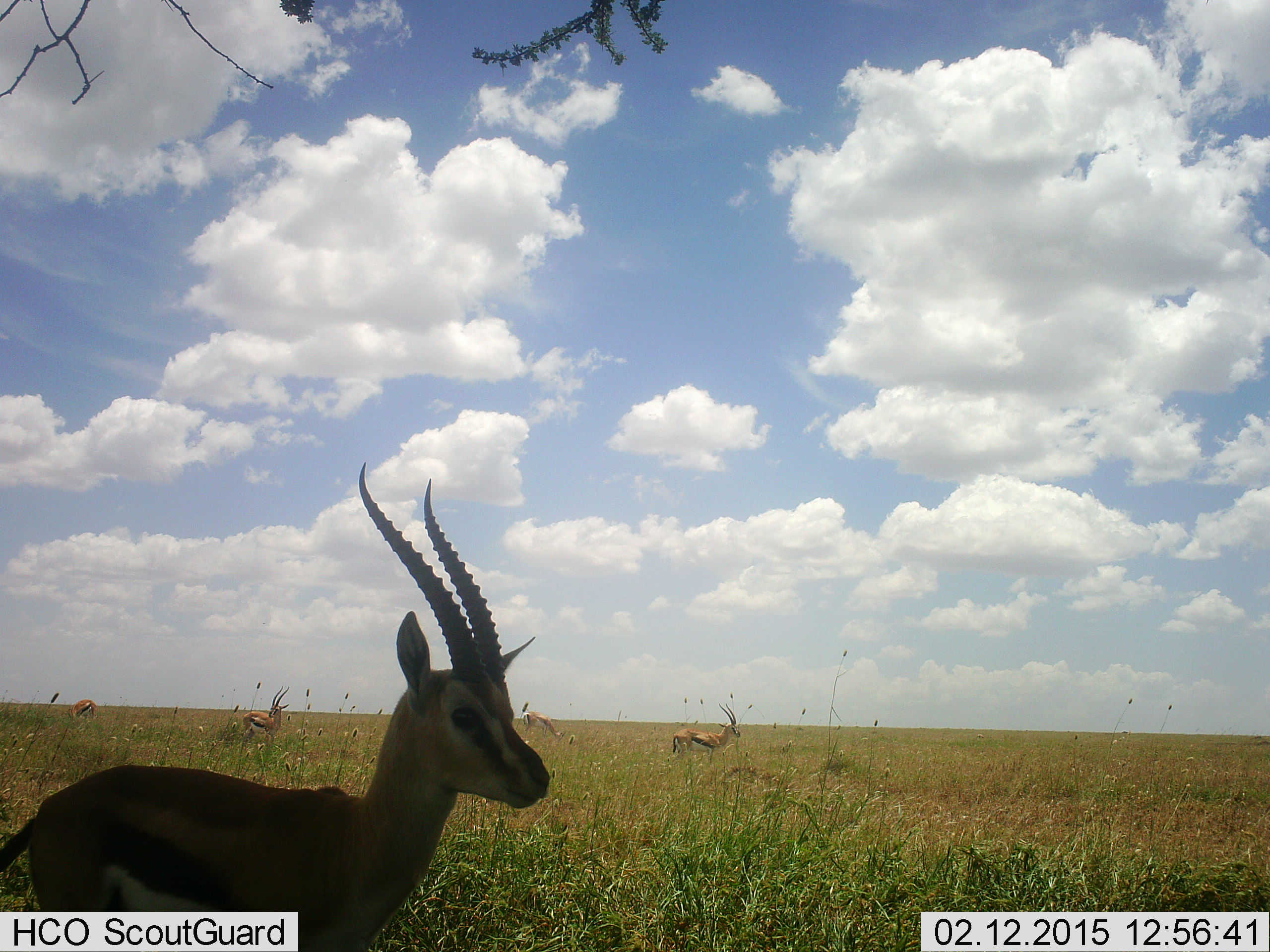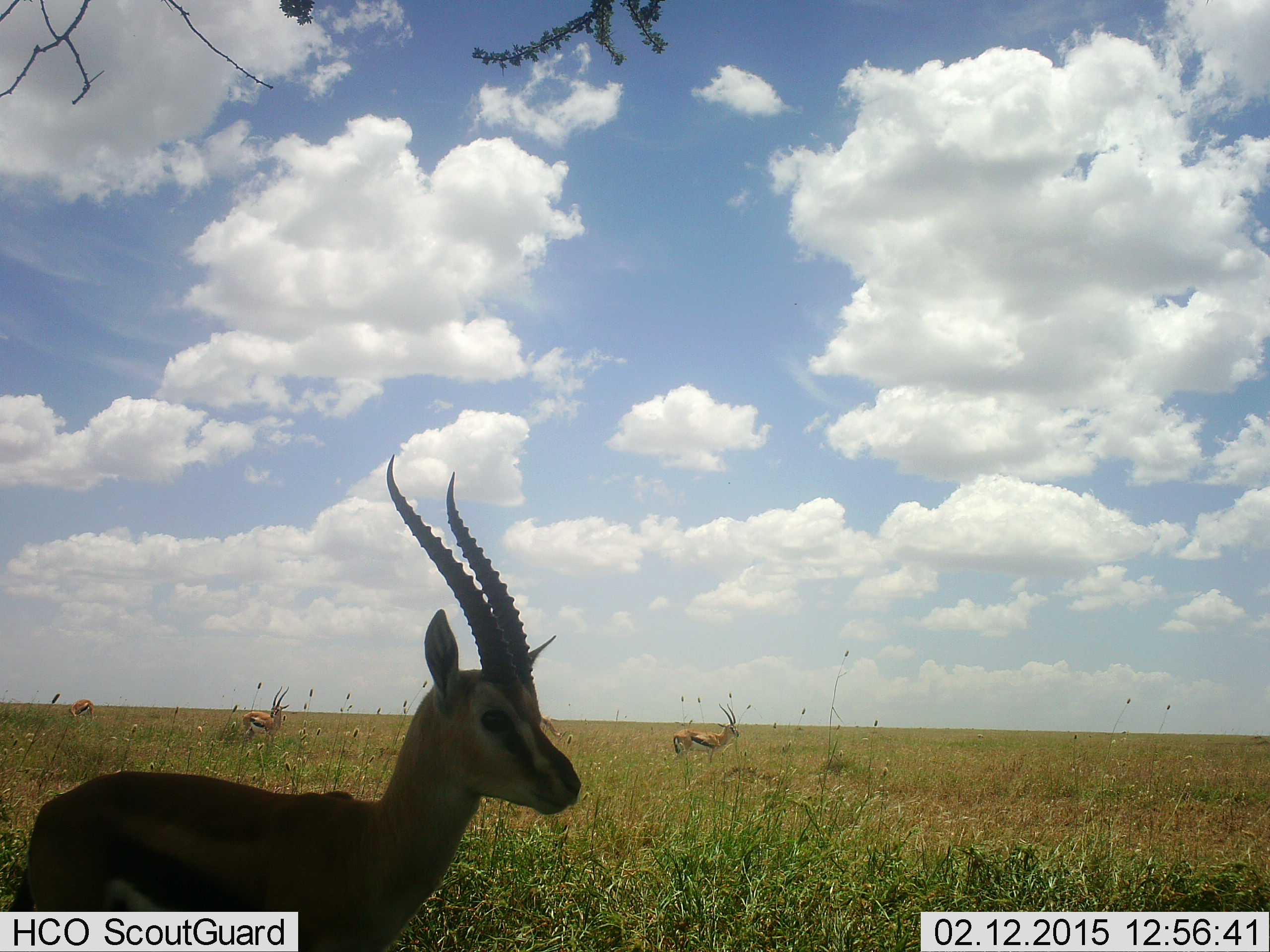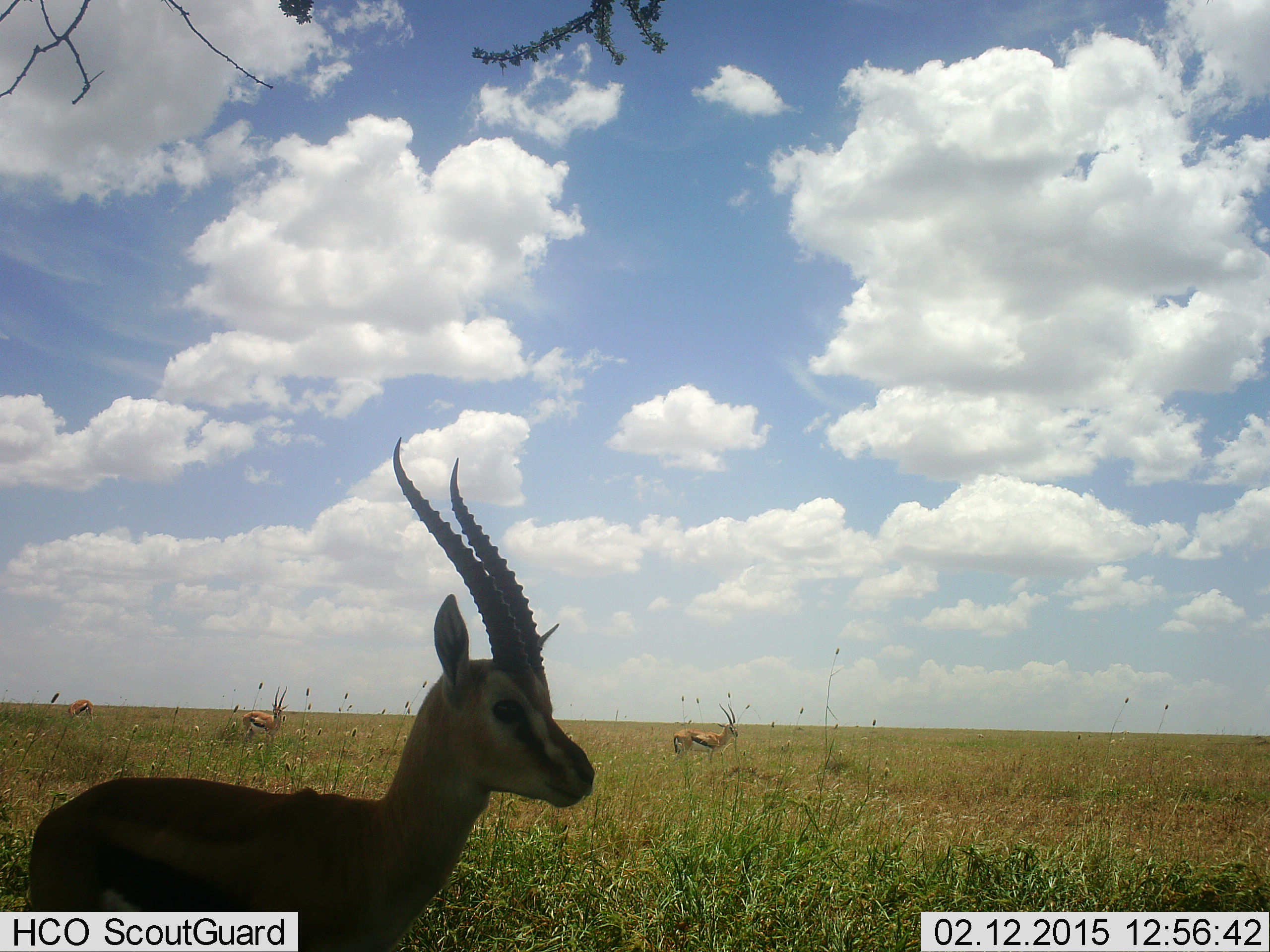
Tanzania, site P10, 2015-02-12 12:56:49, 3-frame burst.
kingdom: Animalia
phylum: Chordata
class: Mammalia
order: Artiodactyla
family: Bovidae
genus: Eudorcas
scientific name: Eudorcas thomsonii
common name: thomson's gazelle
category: gazellethomsons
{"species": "gazellethomsons (thomson's gazelle) (Eudorcas thomsonii)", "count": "4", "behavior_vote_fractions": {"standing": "100%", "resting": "0%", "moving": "0%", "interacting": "0%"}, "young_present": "0%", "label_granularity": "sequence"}